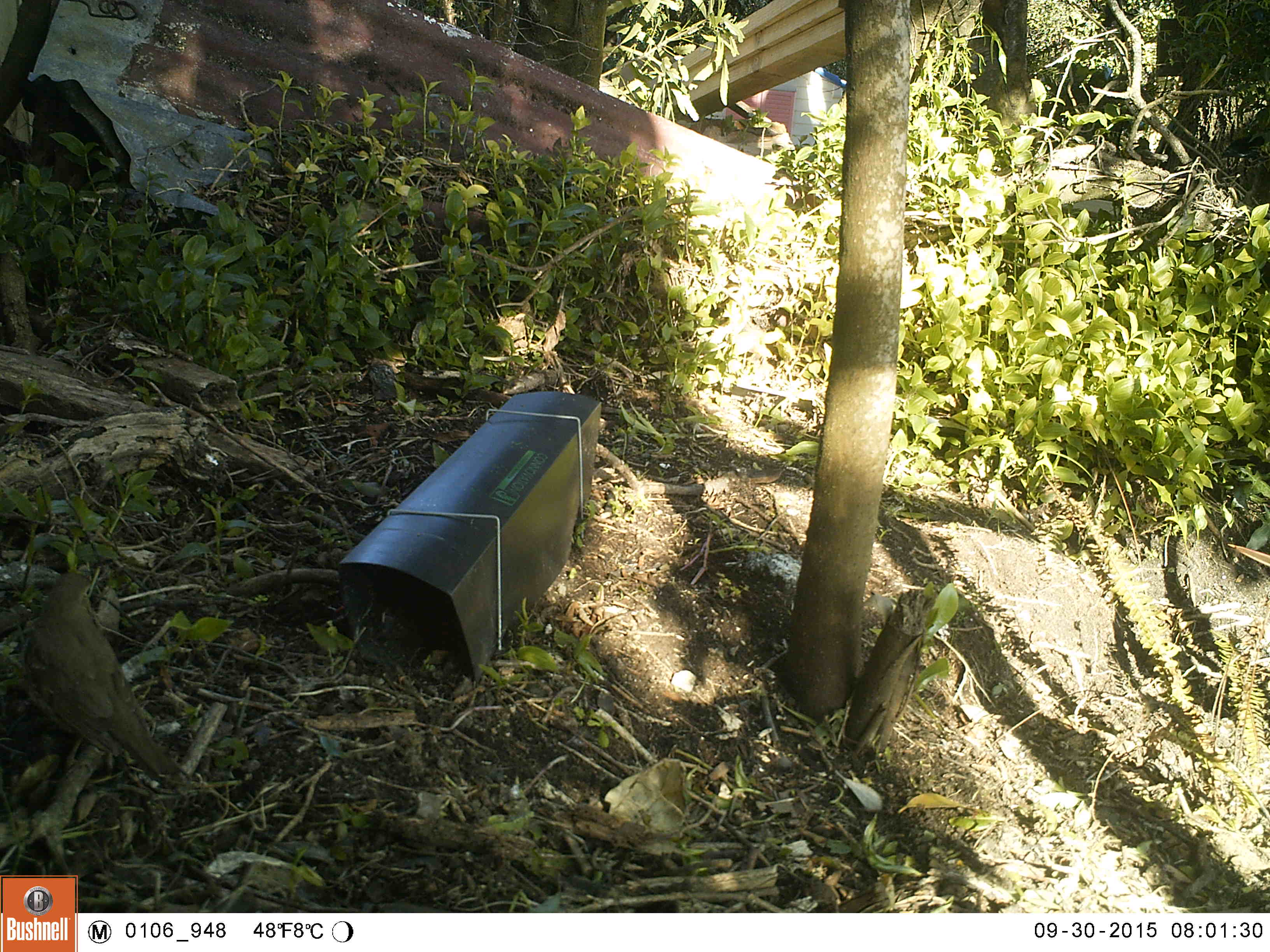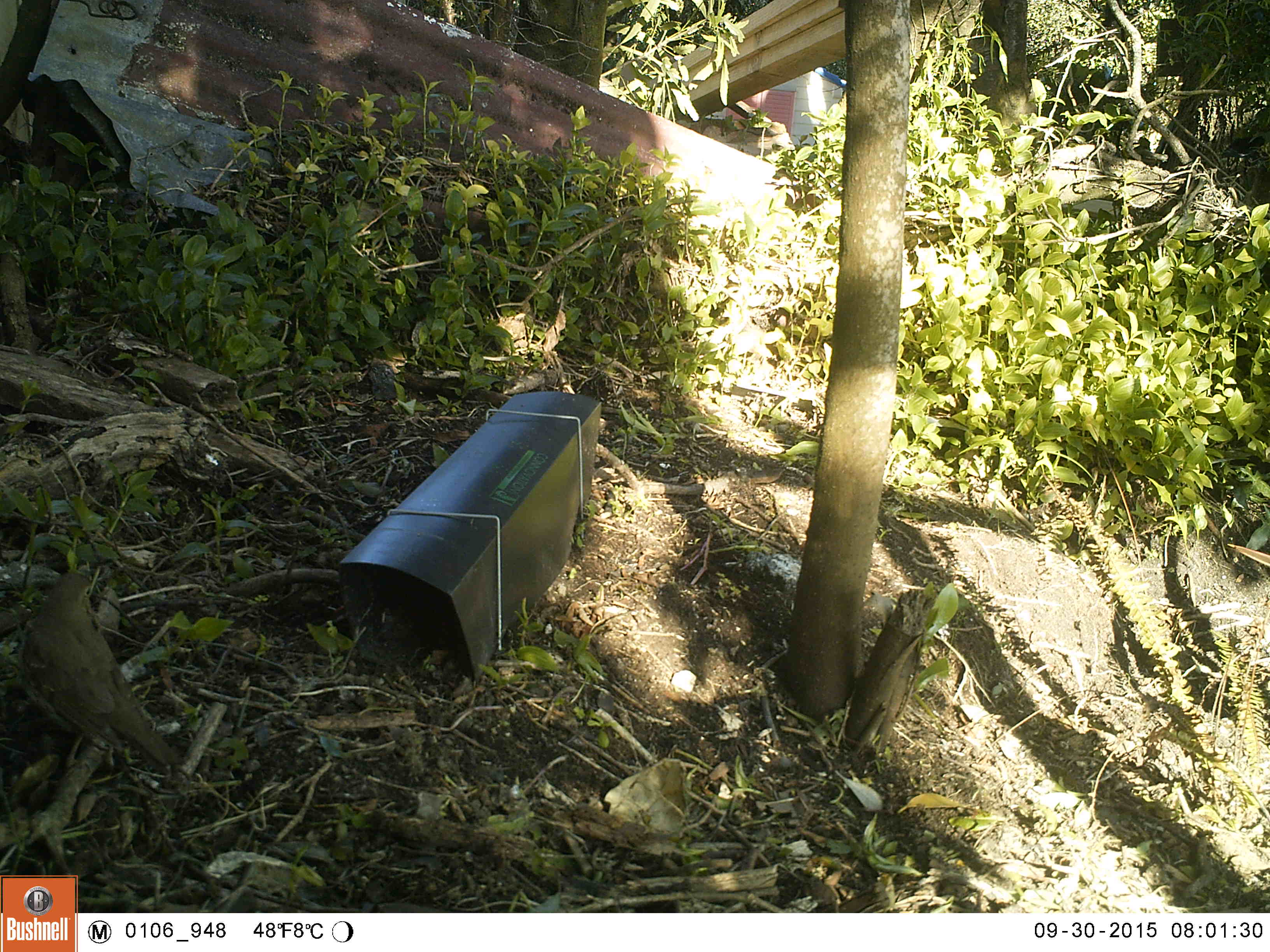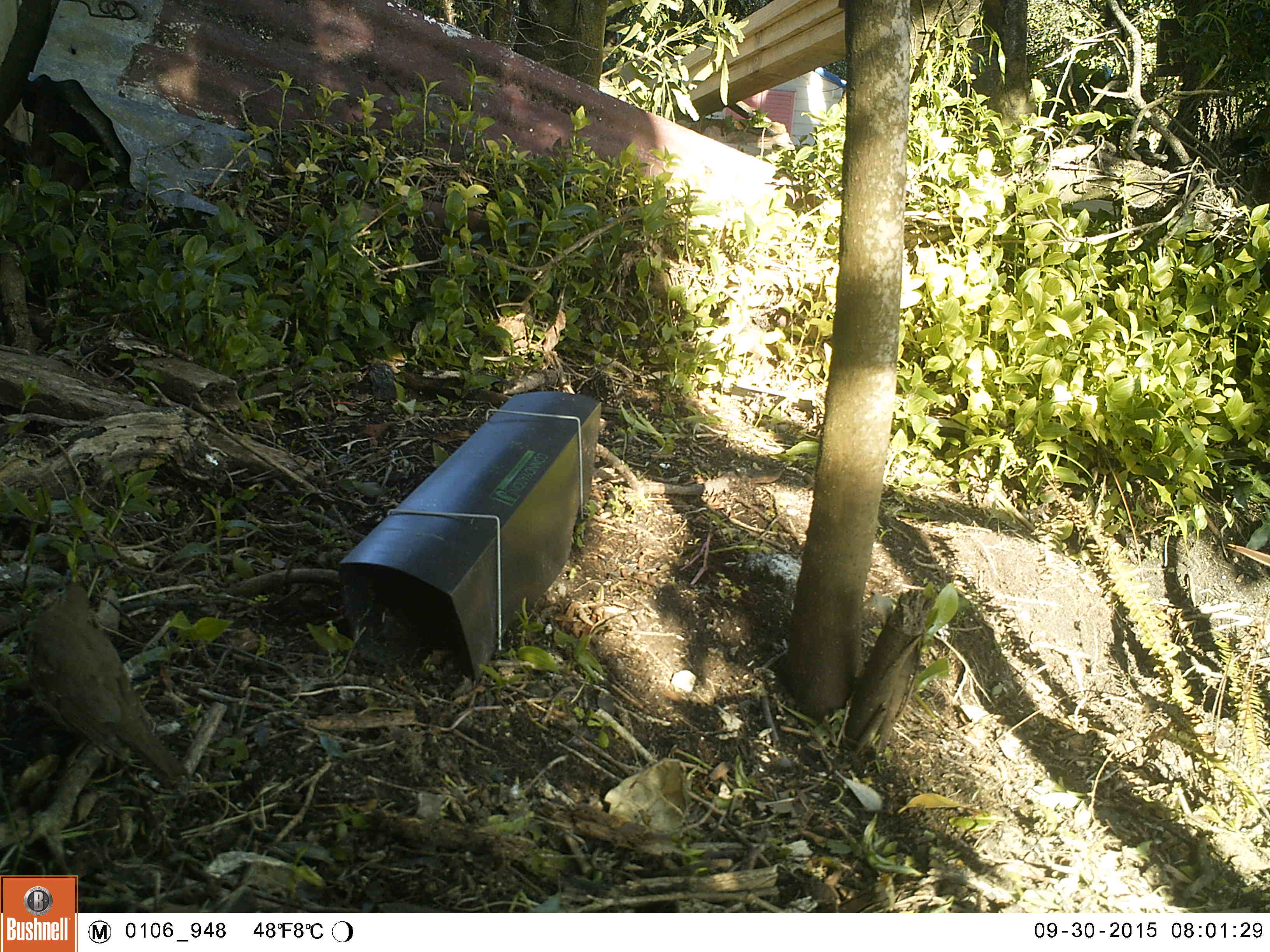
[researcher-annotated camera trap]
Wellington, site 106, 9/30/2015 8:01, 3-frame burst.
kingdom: Animalia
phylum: Chordata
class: Aves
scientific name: Aves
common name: bird